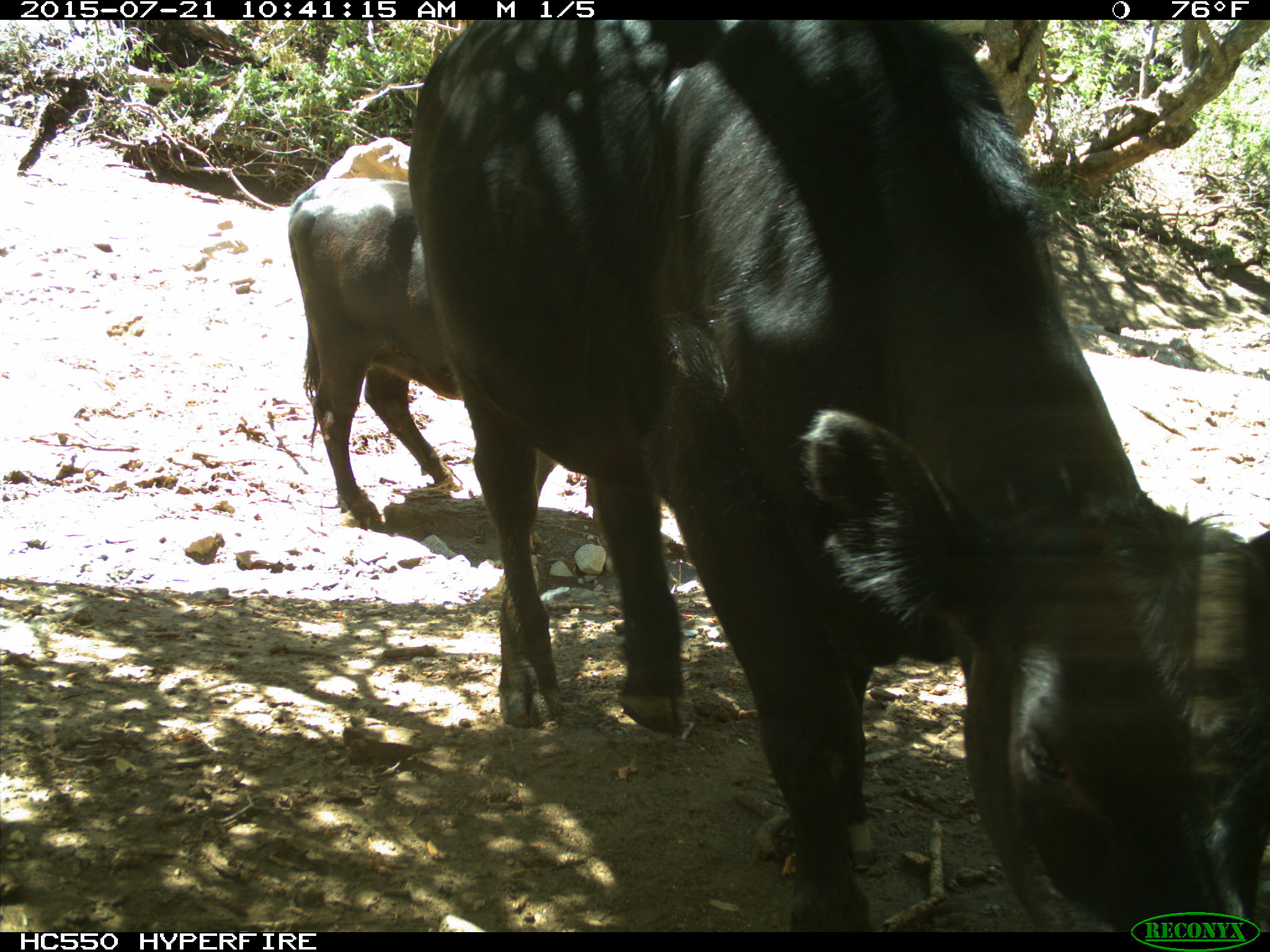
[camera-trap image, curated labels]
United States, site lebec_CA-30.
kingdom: Animalia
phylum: Chordata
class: Mammalia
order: Artiodactyla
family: Bovidae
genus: Bos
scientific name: Bos taurus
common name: domestic cow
Bos taurus (domestic cow).